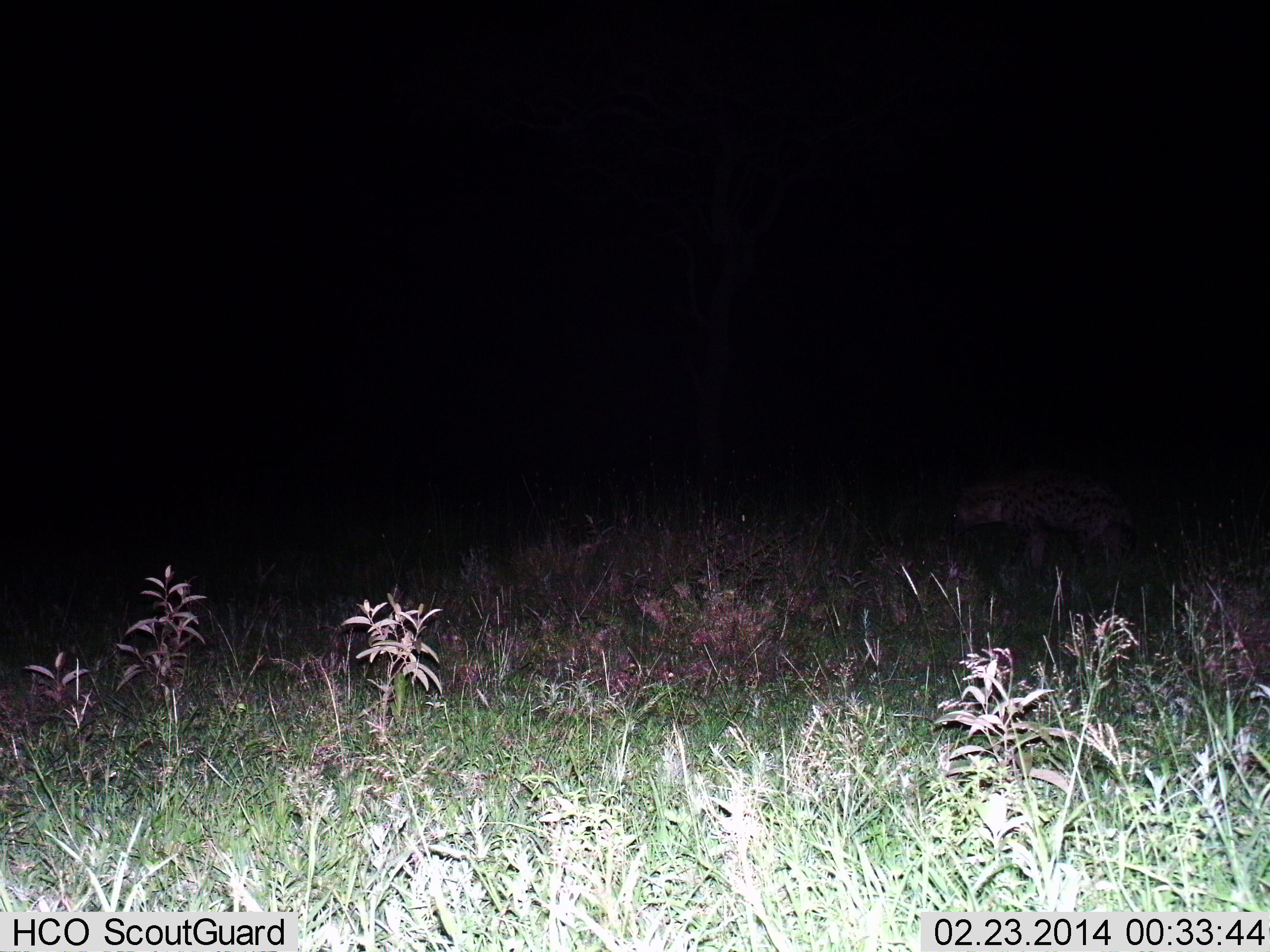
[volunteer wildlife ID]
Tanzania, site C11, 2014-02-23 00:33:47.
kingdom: Animalia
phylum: Chordata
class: Mammalia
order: Carnivora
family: Hyaenidae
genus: Crocuta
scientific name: Crocuta crocuta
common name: spotted hyena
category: hyenaspotted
Hyenaspotted (spotted hyena) (Crocuta crocuta), count 1. Behavior (volunteer vote fractions): standing 50%, resting 0%, moving 50%, interacting 0%. Young present (vote fraction): 0%. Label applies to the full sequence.